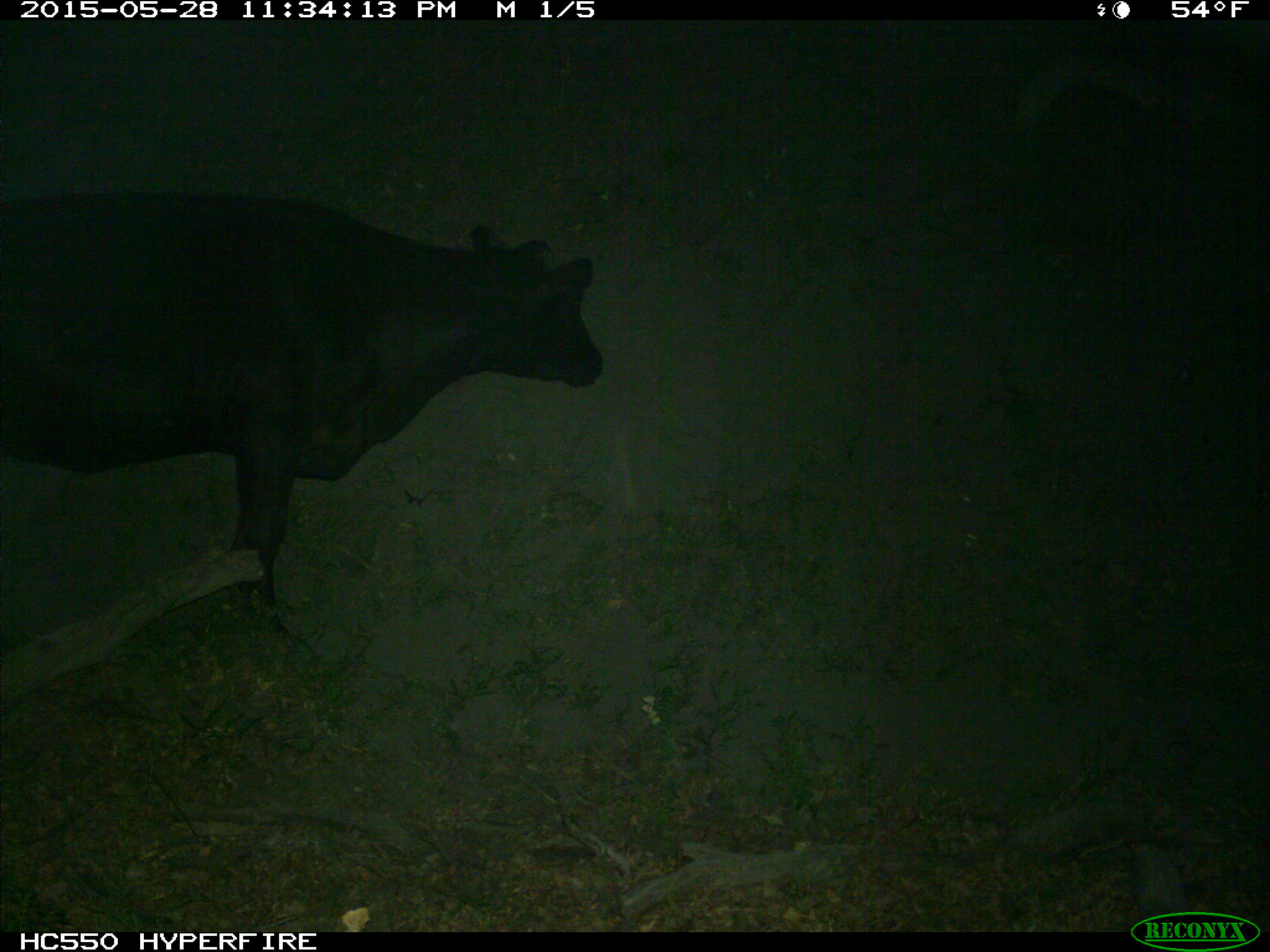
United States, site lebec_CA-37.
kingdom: Animalia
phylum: Chordata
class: Mammalia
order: Artiodactyla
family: Bovidae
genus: Bos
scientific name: Bos taurus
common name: domestic cow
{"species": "Bos taurus (domestic cow)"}